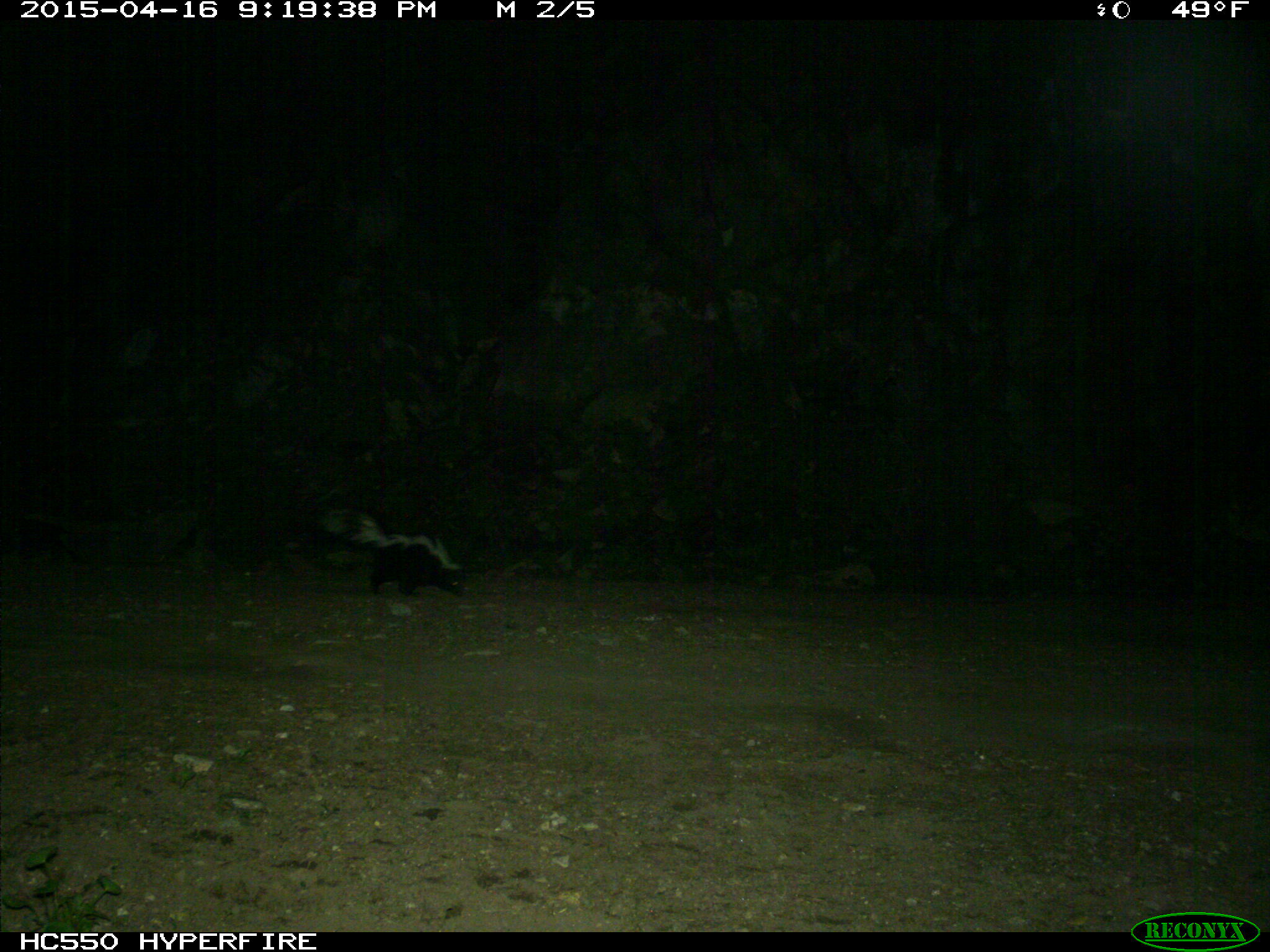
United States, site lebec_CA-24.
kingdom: Animalia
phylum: Chordata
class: Mammalia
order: Carnivora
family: Mephitidae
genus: Mephitis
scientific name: Mephitis mephitis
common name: striped skunk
Mephitis mephitis (striped skunk).